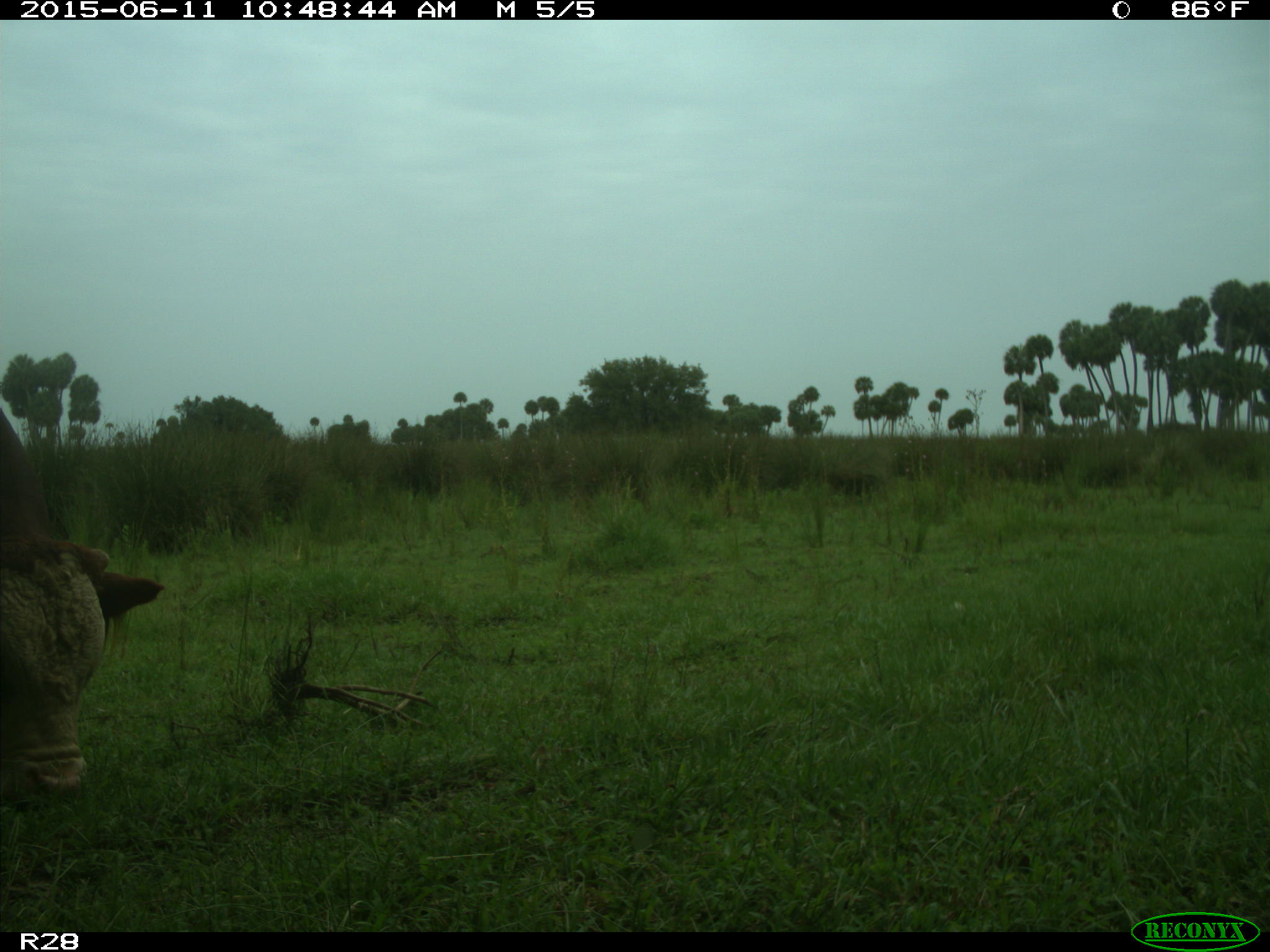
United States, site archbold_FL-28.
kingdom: Animalia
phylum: Chordata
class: Mammalia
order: Artiodactyla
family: Bovidae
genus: Bos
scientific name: Bos taurus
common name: domestic cow